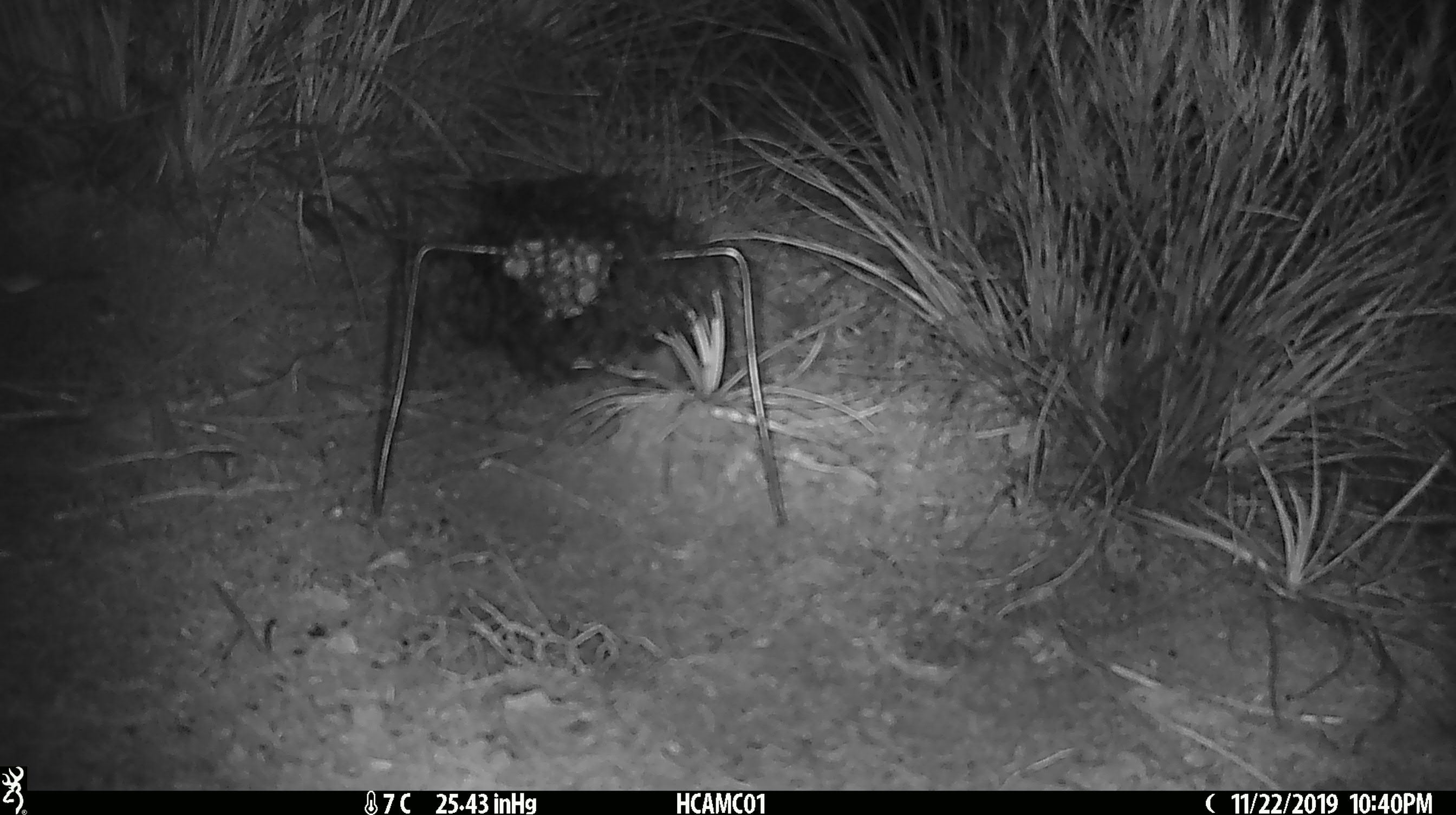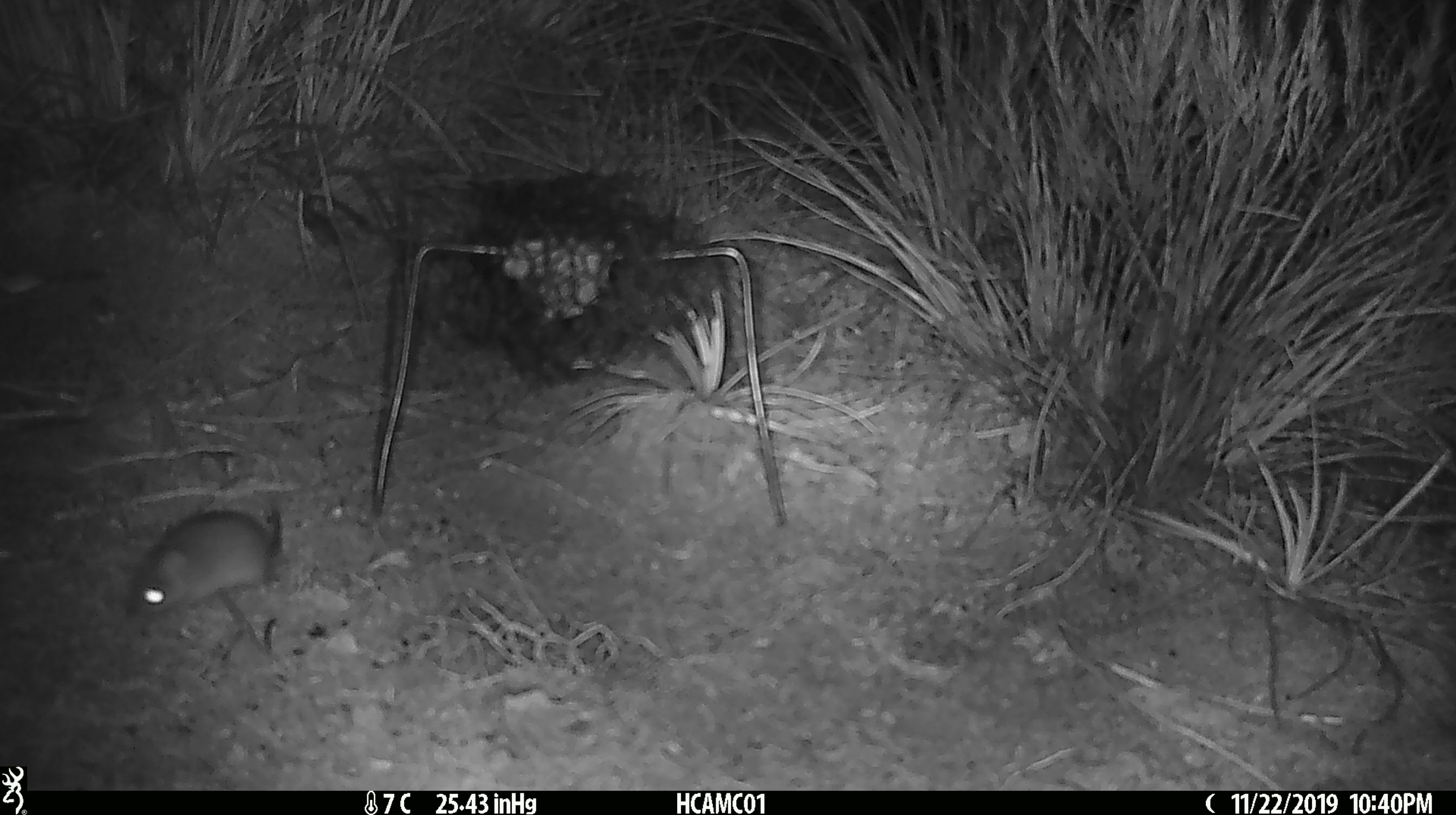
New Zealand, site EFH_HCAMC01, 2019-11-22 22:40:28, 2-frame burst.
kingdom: Animalia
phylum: Chordata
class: Mammalia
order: Rodentia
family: Muridae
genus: Mus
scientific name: Mus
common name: mouse